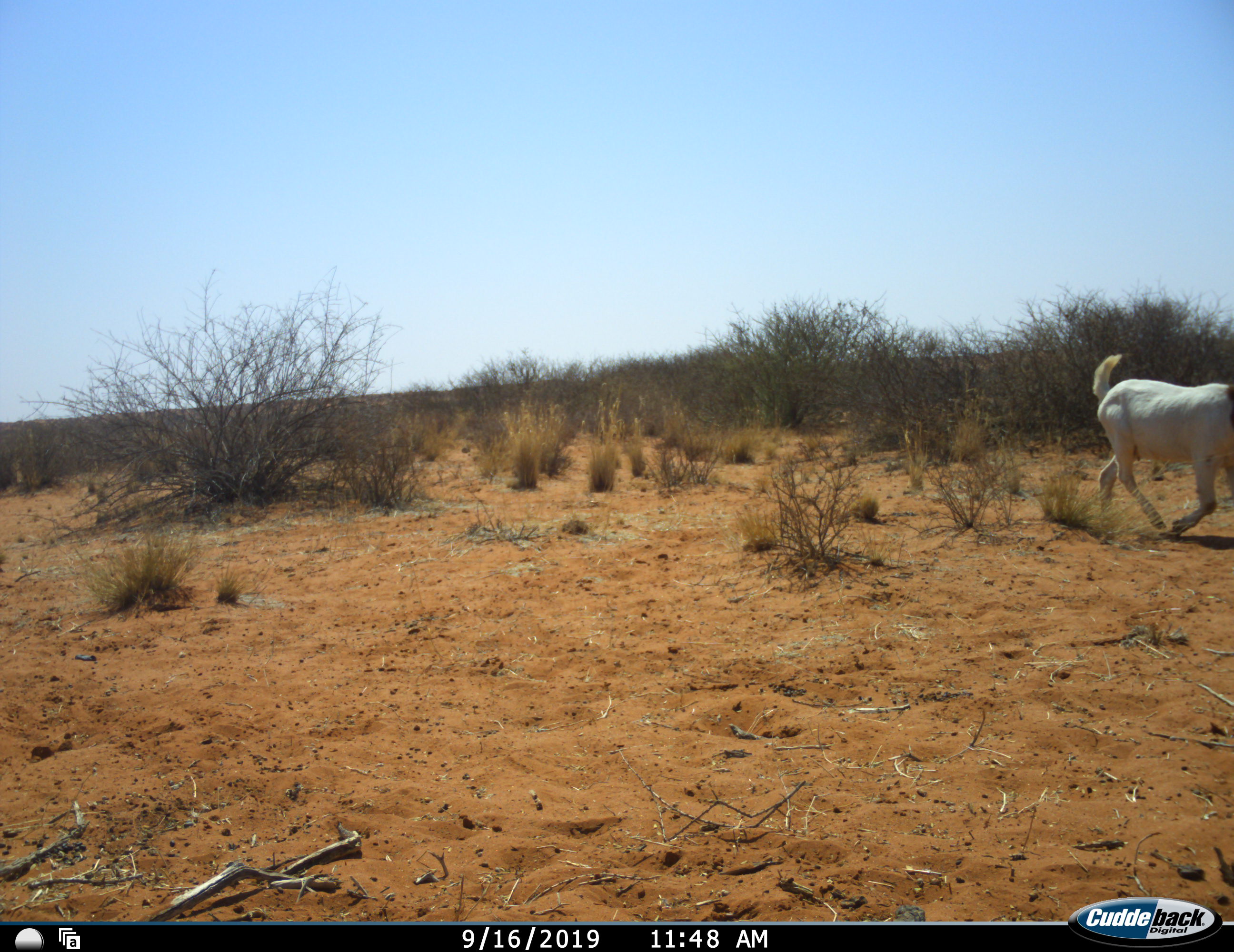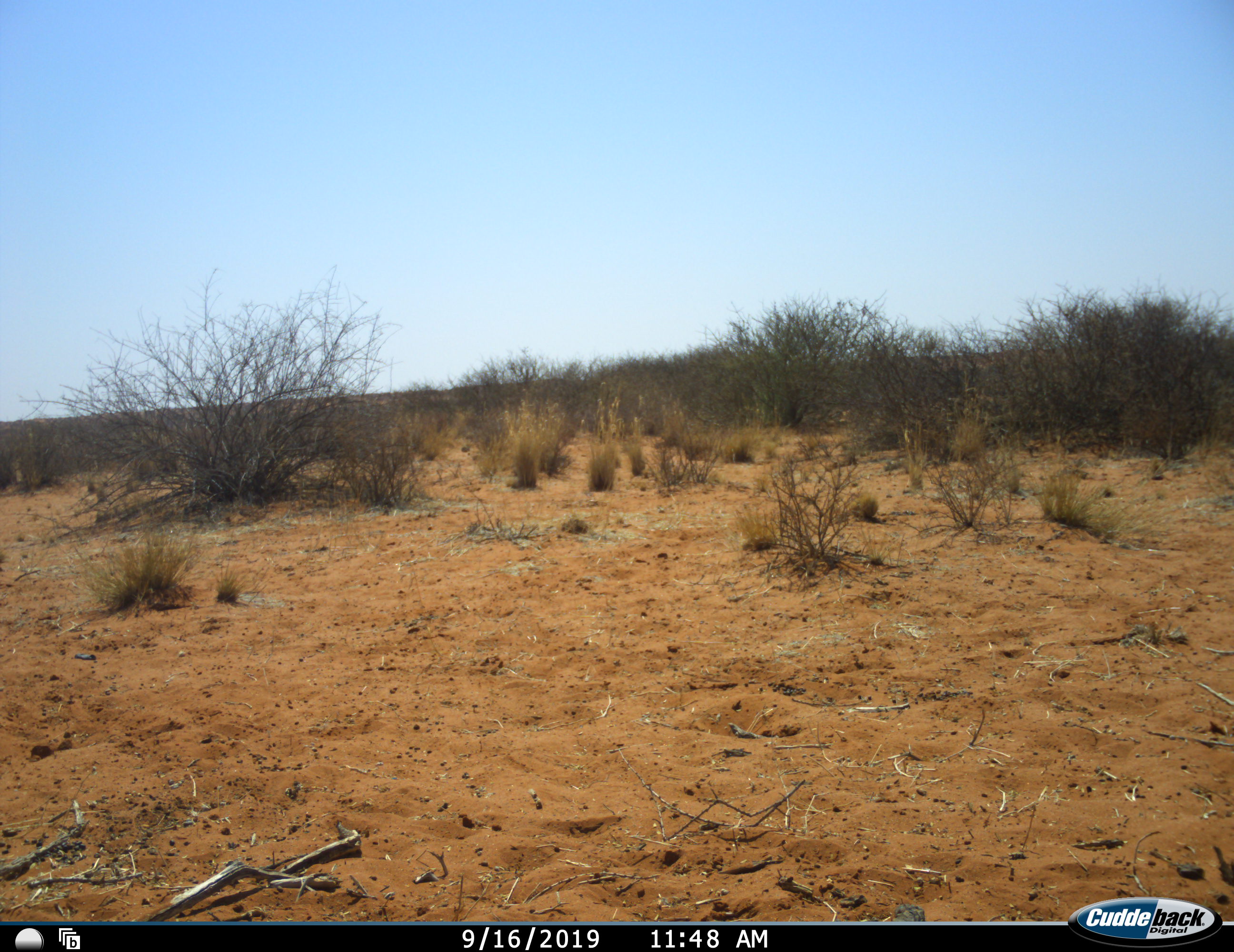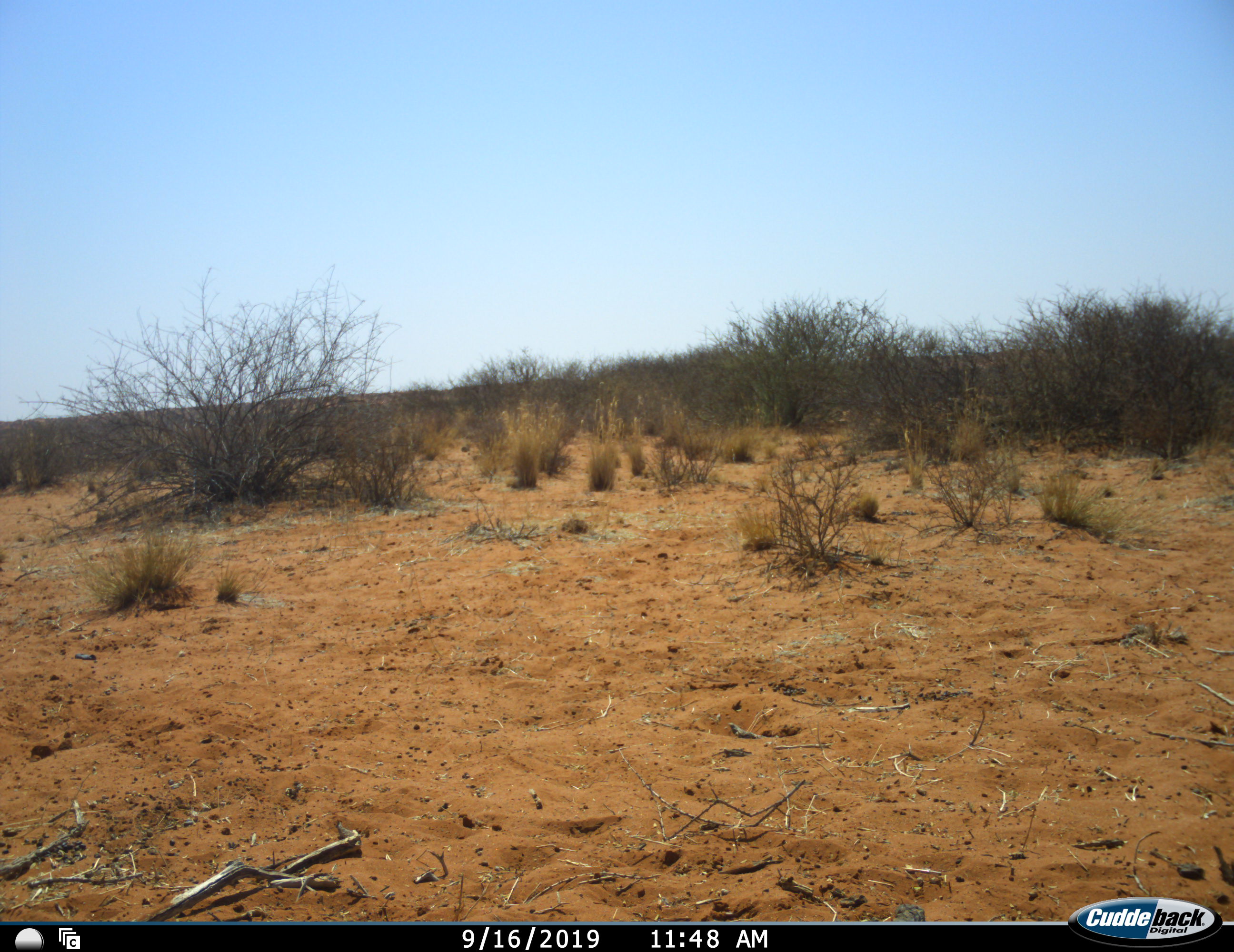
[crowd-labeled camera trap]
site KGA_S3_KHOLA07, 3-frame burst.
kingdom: Animalia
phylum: Chordata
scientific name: Vertebrata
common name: domestic animal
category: domesticanimal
Domesticanimal (domestic animal) (Vertebrata), count 1. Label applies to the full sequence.